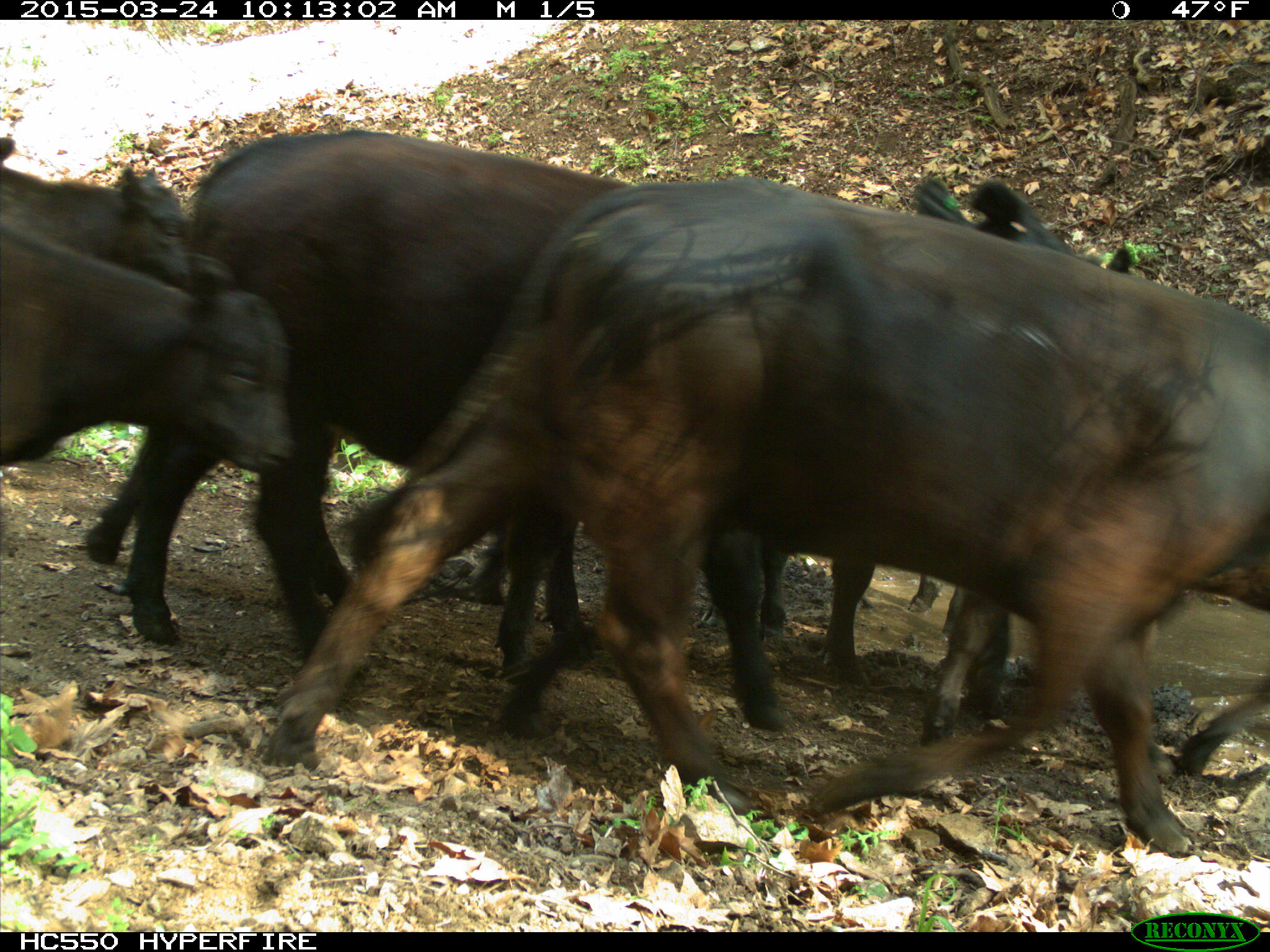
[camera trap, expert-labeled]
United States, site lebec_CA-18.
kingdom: Animalia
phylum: Chordata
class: Mammalia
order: Artiodactyla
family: Bovidae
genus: Bos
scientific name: Bos taurus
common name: domestic cow